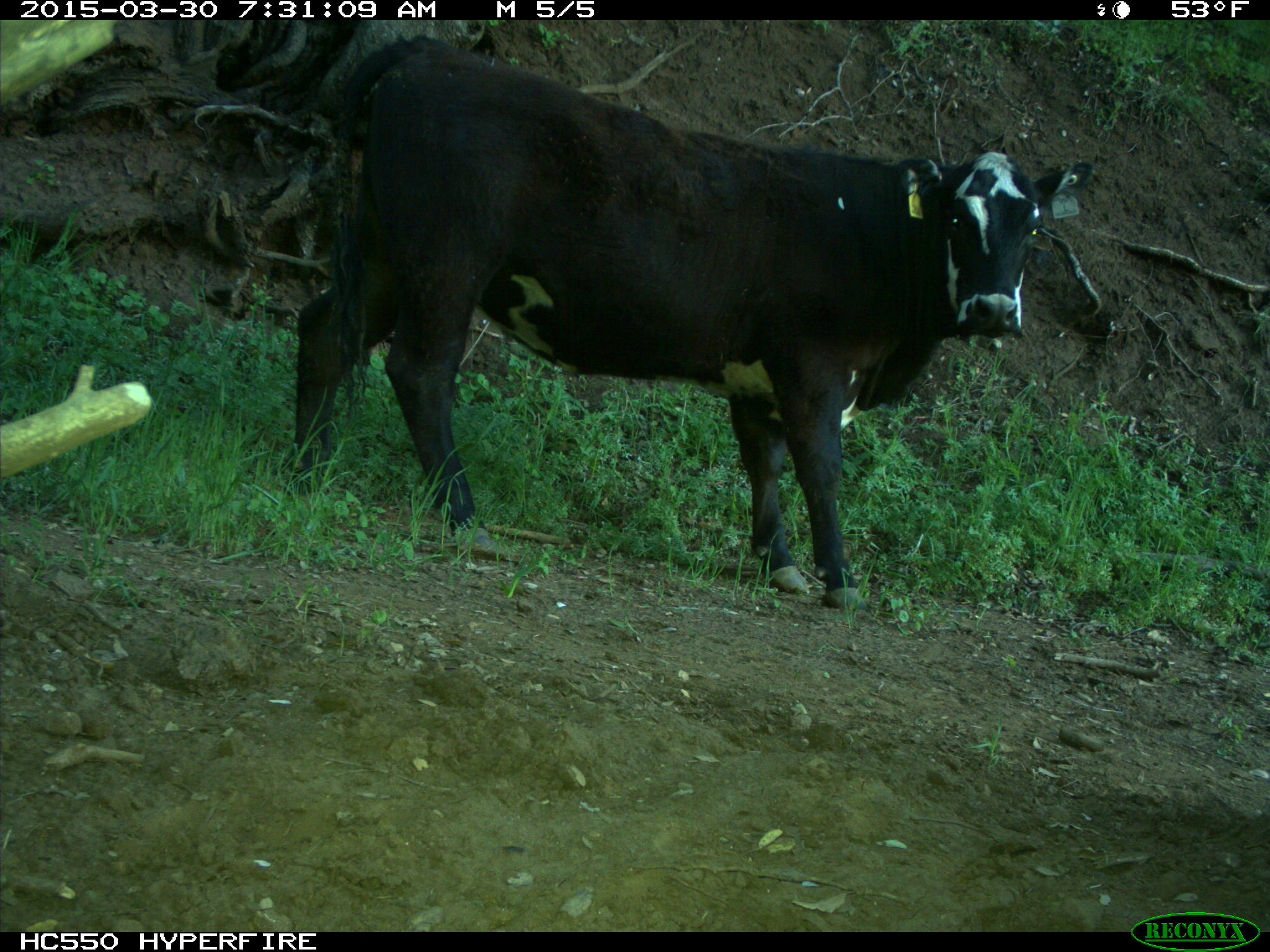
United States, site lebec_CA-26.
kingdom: Animalia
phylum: Chordata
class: Mammalia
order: Artiodactyla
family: Bovidae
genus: Bos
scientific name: Bos taurus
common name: domestic cow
Bos taurus (domestic cow).